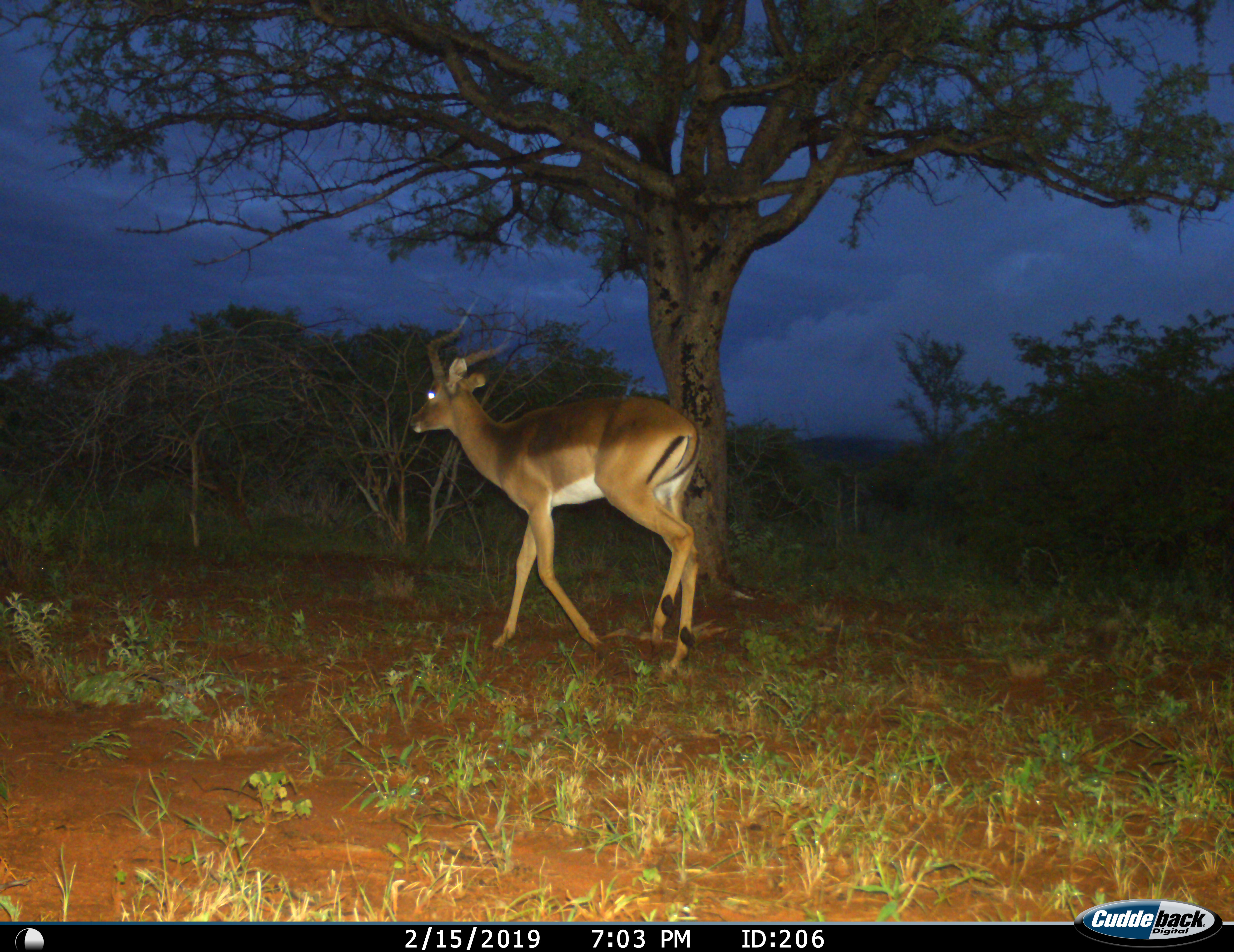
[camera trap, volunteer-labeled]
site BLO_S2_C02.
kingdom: Animalia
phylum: Chordata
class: Mammalia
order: Artiodactyla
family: Bovidae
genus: Aepyceros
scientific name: Aepyceros melampus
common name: impala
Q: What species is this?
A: Impala (Aepyceros melampus).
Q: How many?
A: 1.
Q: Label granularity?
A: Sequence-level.